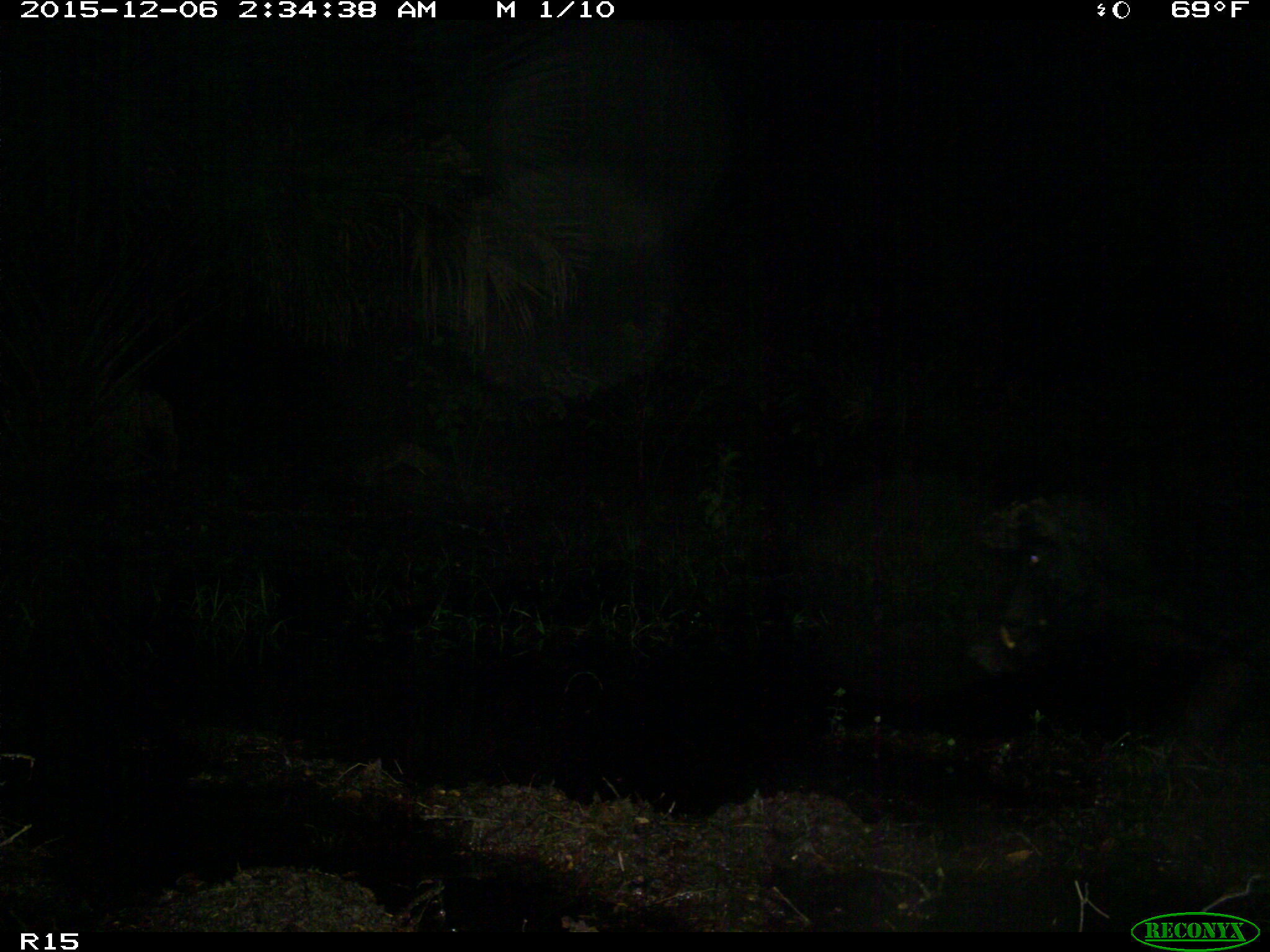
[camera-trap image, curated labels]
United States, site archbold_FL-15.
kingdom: Animalia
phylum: Chordata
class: Mammalia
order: Artiodactyla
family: Suidae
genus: Sus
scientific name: Sus scrofa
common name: wild boar